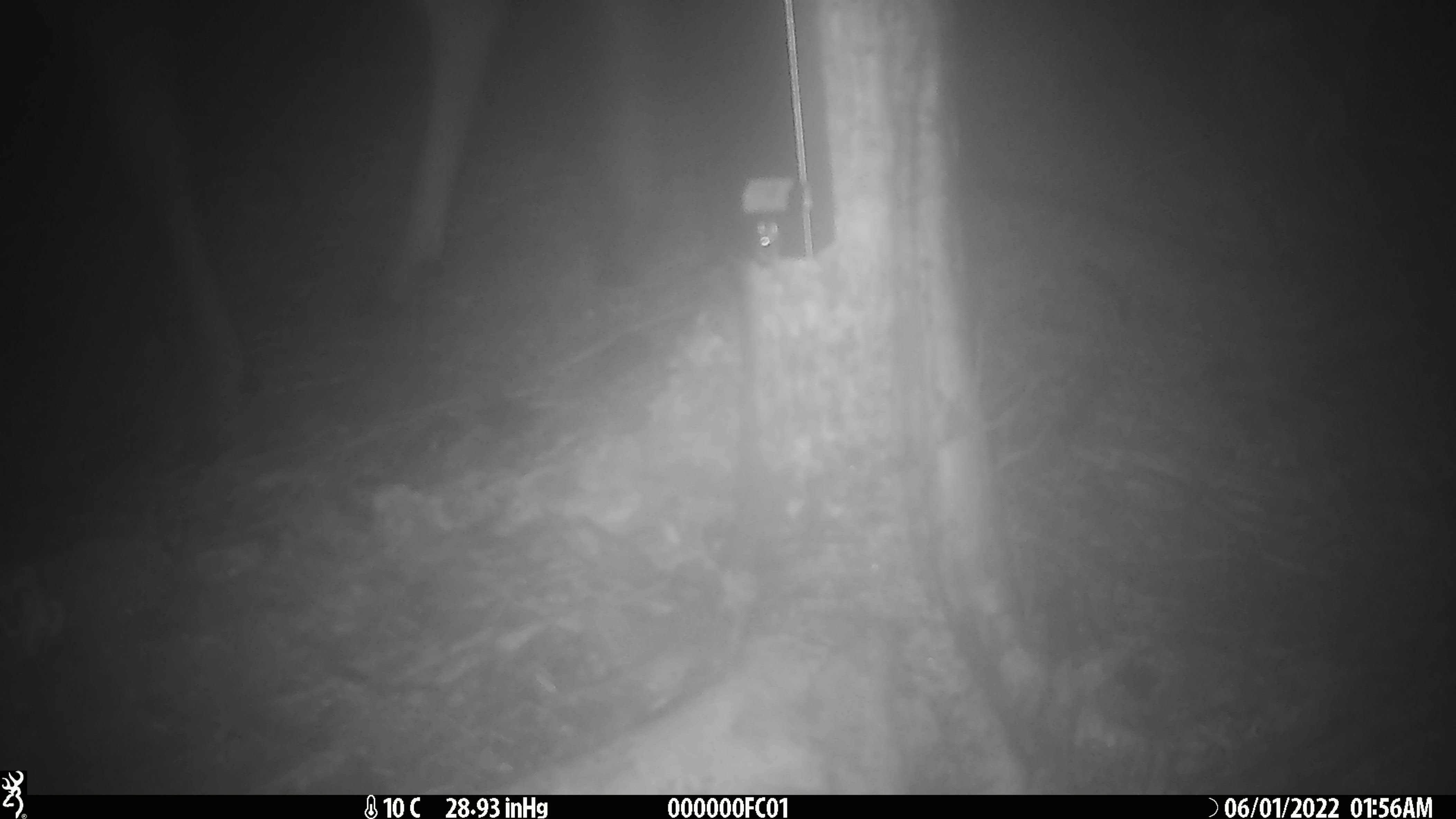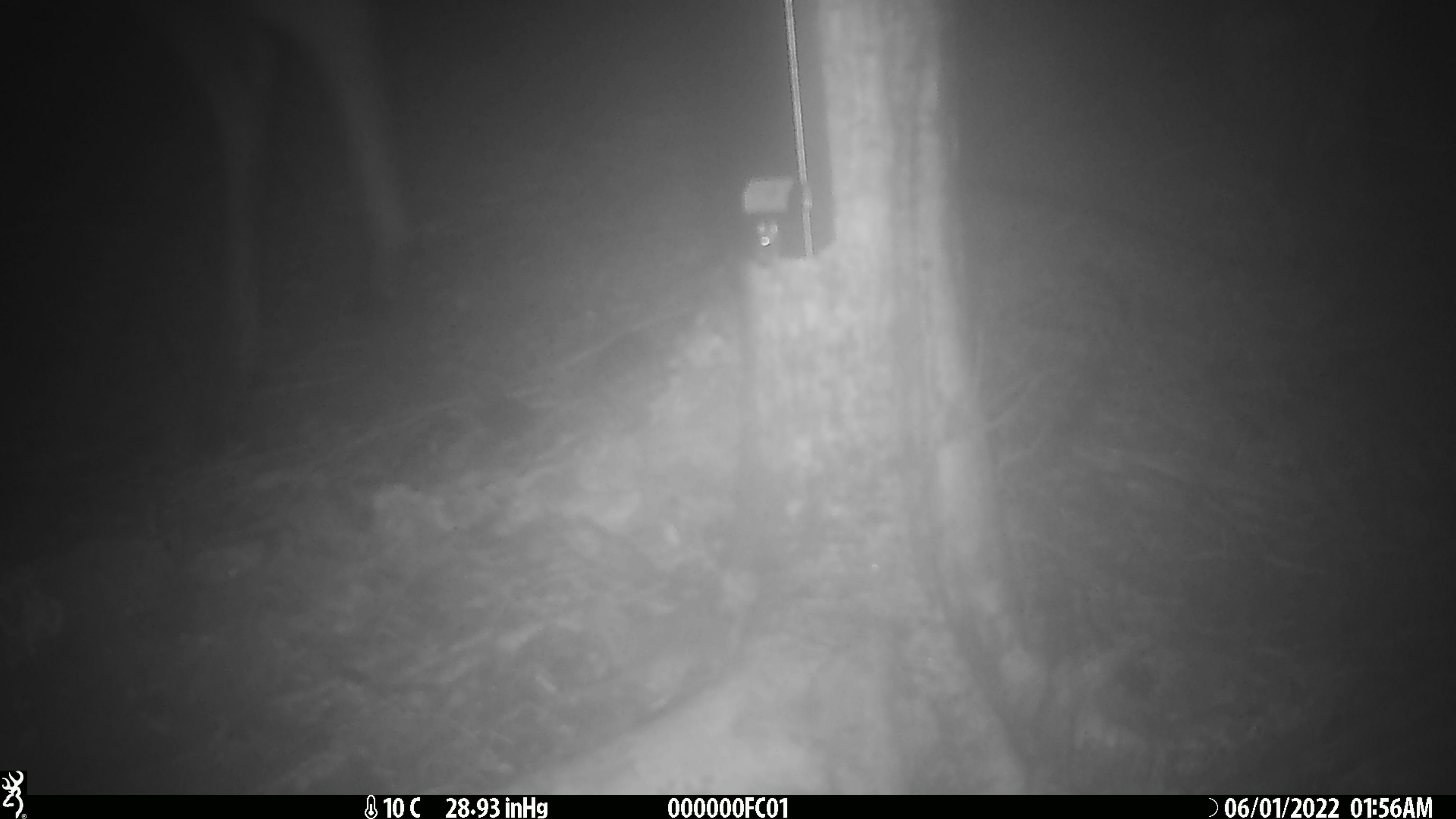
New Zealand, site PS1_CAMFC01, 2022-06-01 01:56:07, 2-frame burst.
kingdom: Animalia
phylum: Chordata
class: Mammalia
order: Artiodactyla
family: Cervidae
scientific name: Cervidae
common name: deer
Deer (Cervidae).